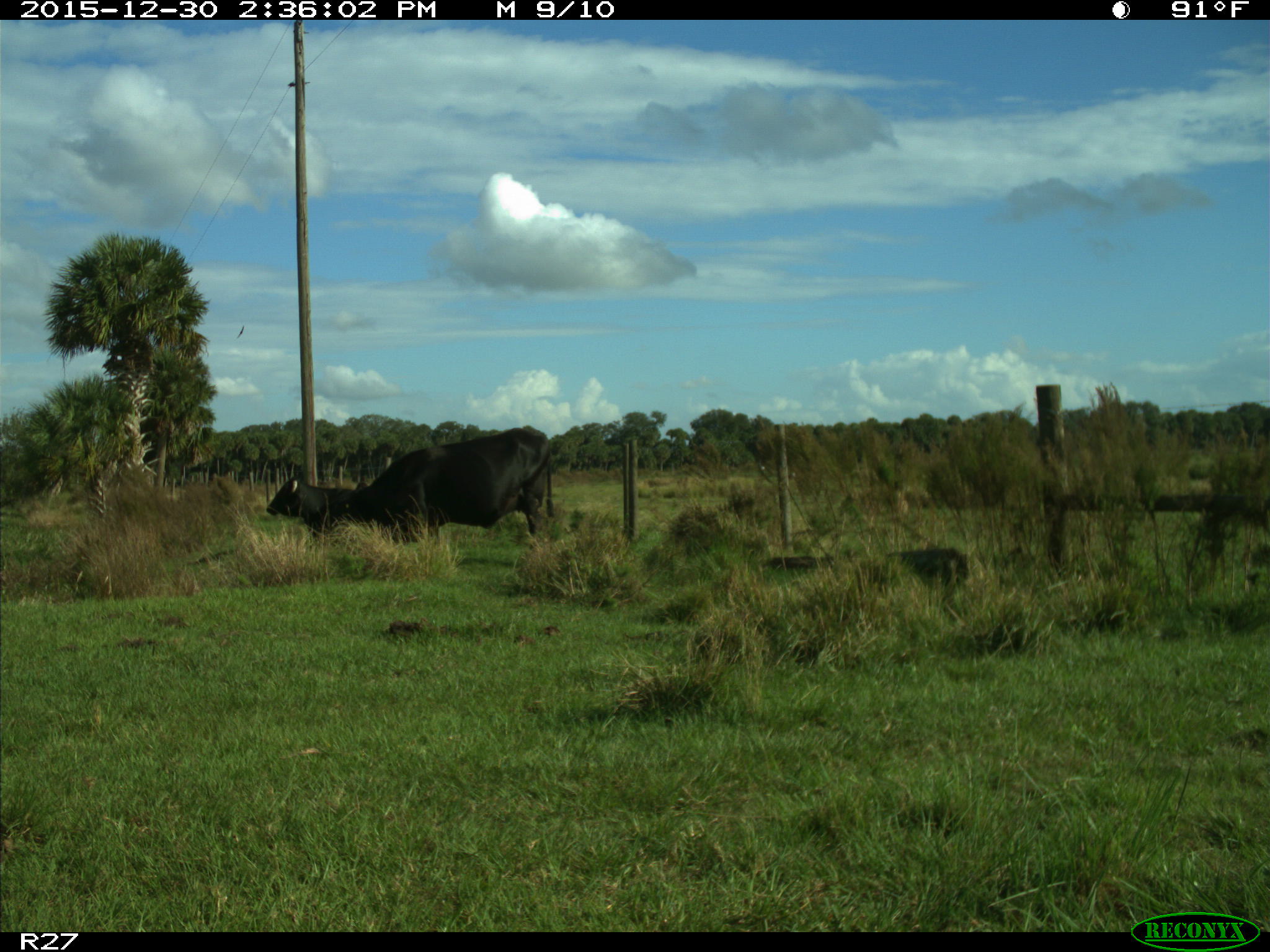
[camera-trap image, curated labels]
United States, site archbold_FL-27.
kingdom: Animalia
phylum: Chordata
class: Mammalia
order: Artiodactyla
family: Bovidae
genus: Bos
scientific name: Bos taurus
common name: domestic cow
Bos taurus (domestic cow).